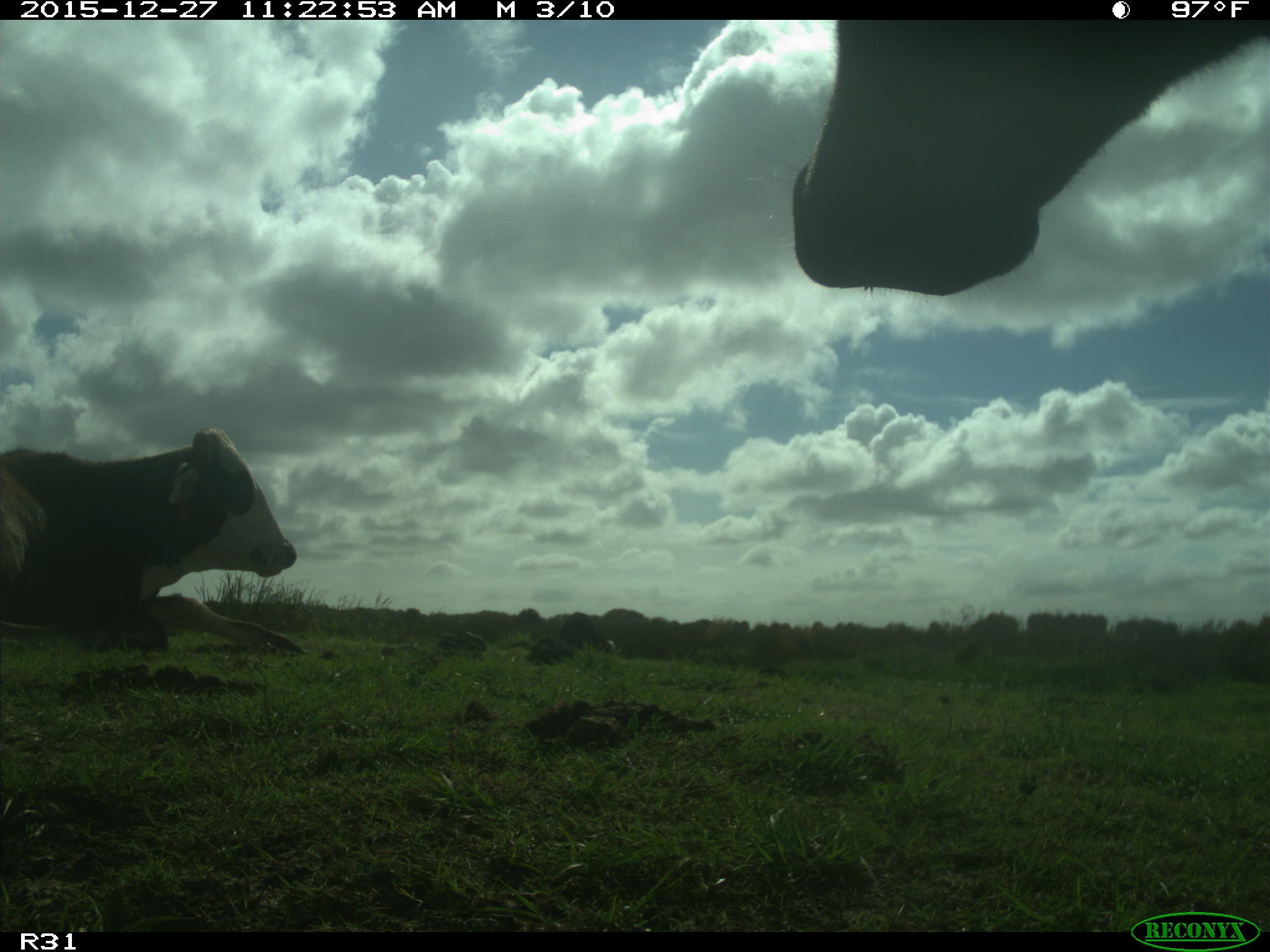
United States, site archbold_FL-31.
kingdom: Animalia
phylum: Chordata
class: Mammalia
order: Artiodactyla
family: Bovidae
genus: Bos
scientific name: Bos taurus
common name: domestic cow